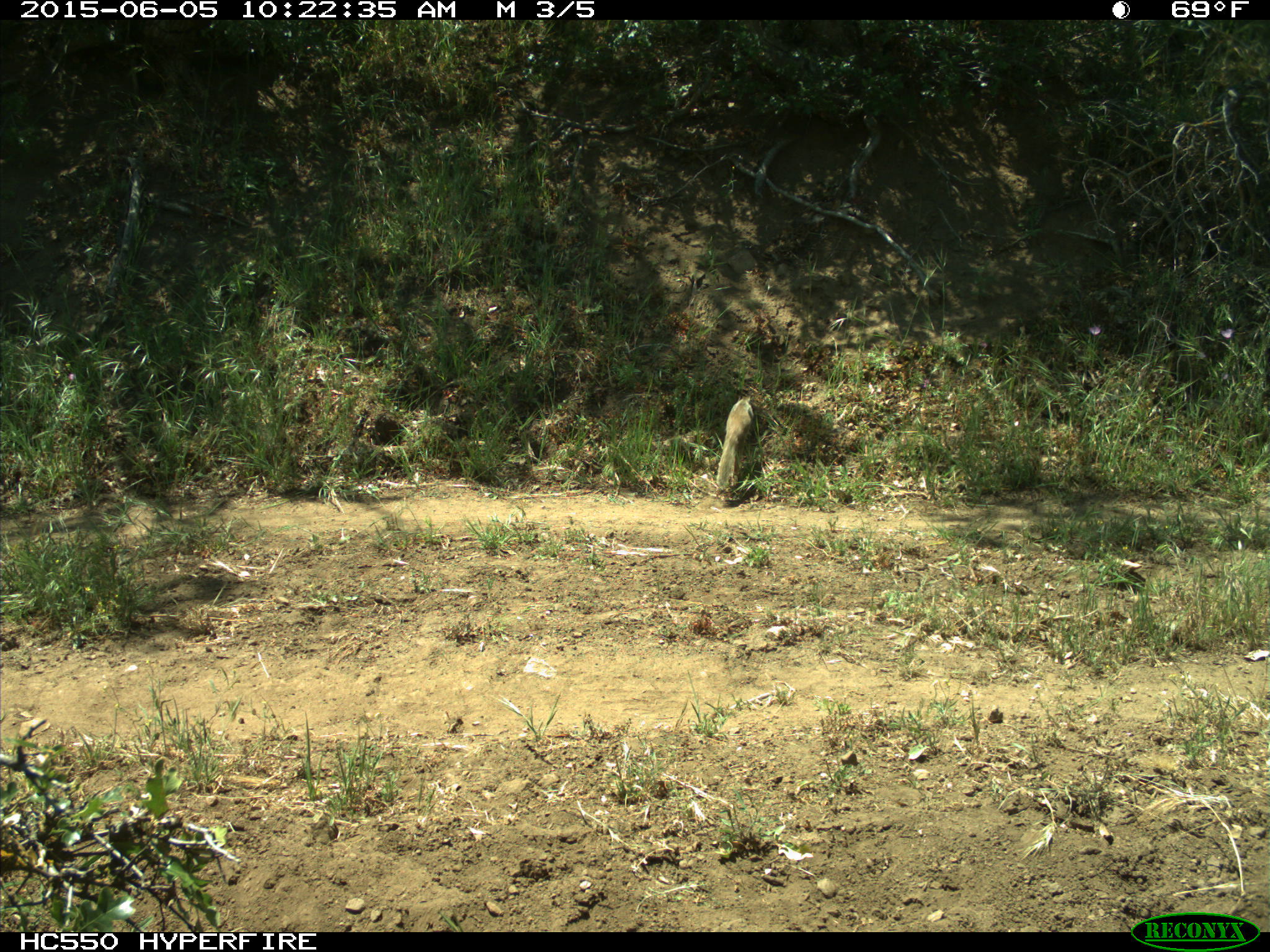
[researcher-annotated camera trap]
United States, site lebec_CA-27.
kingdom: Animalia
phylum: Chordata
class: Mammalia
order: Rodentia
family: Sciuridae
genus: Otospermophilus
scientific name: Otospermophilus beecheyi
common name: california ground squirrel